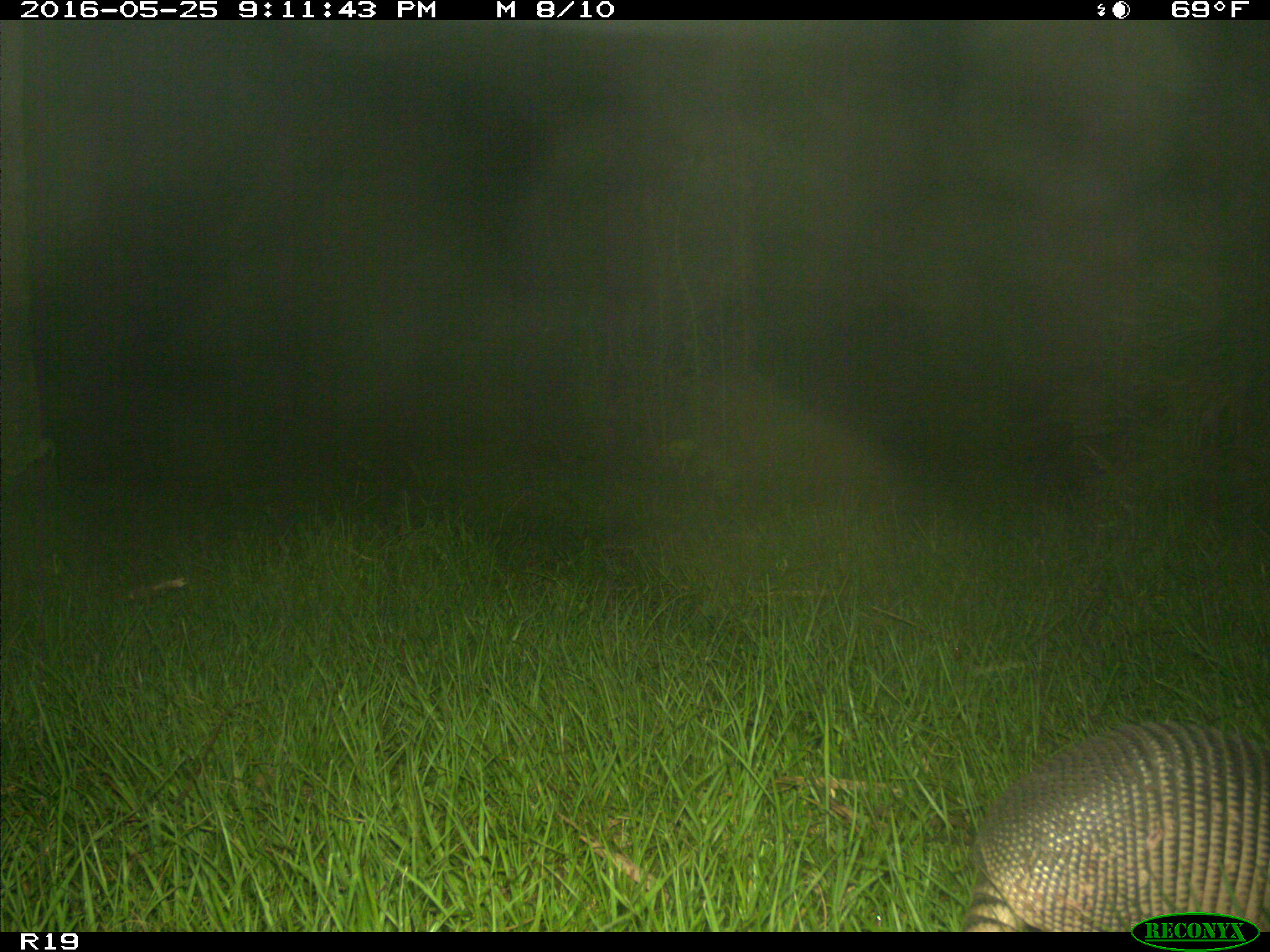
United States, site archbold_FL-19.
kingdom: Animalia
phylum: Chordata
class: Mammalia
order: Cingulata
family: Dasypodidae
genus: Dasypus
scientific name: Dasypus novemcinctus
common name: nine-banded armadillo